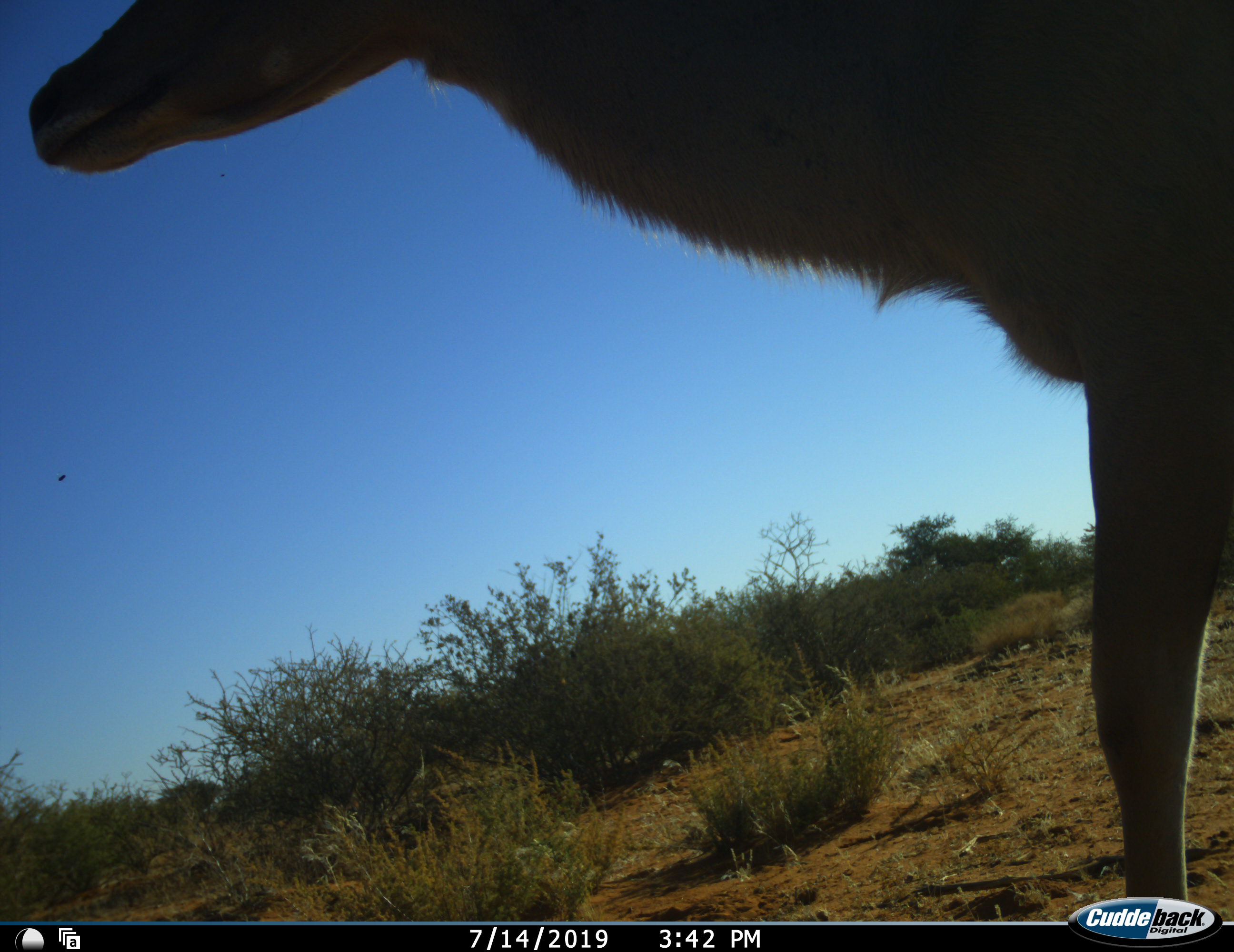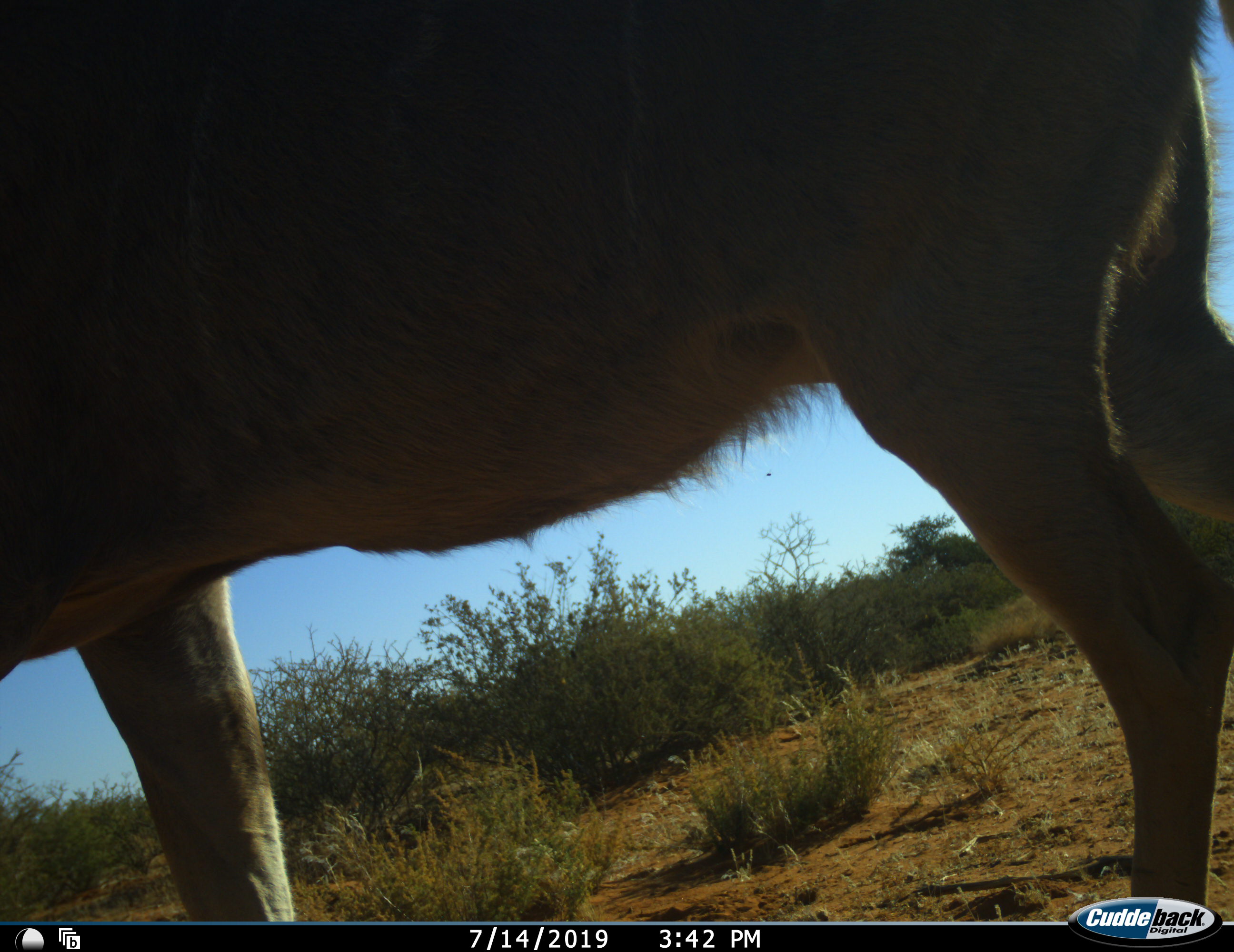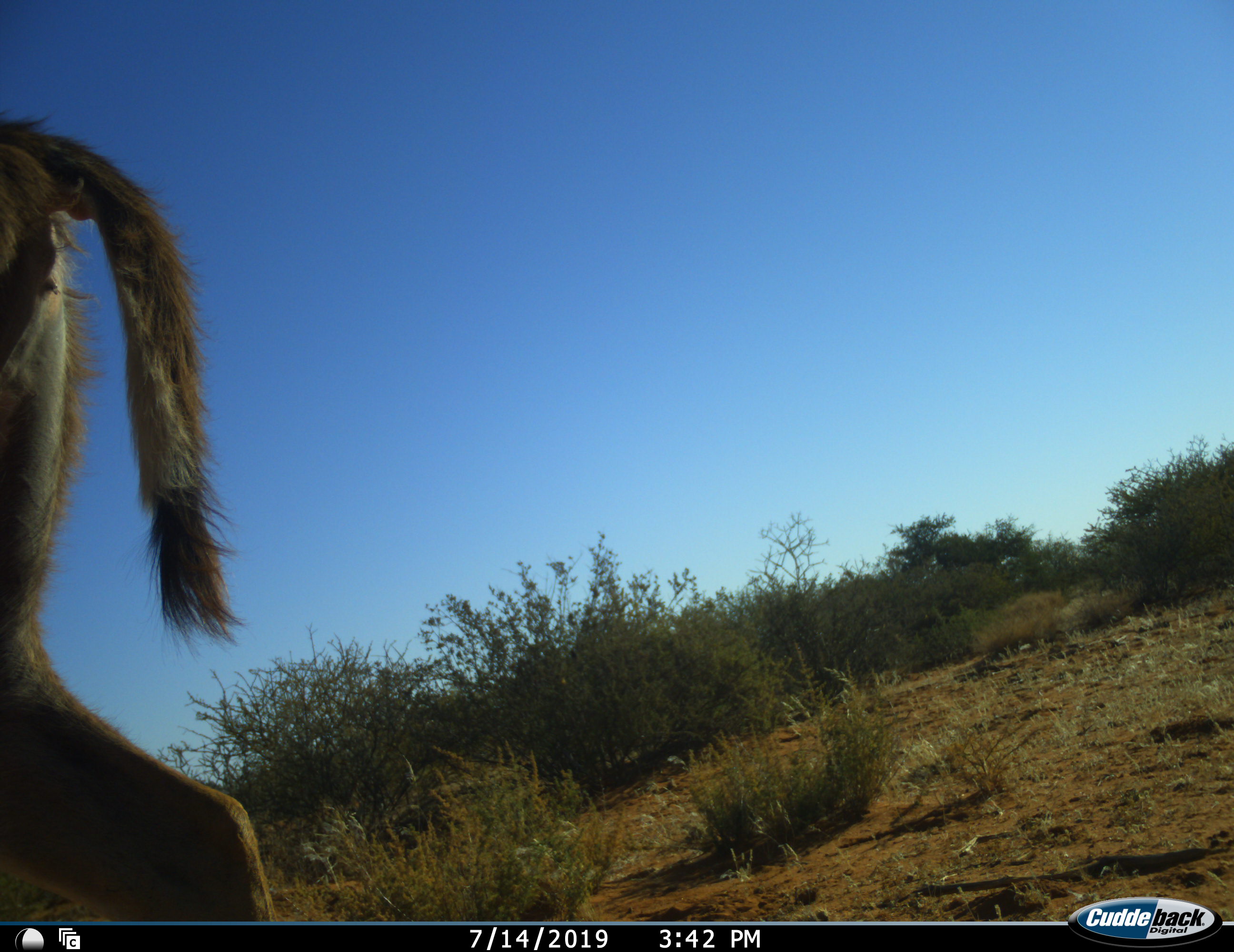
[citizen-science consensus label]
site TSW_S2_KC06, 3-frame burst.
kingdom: Animalia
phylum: Chordata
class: Mammalia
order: Artiodactyla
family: Bovidae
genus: Tragelaphus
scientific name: Tragelaphus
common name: kudu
Kudu (Tragelaphus), count 1. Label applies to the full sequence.